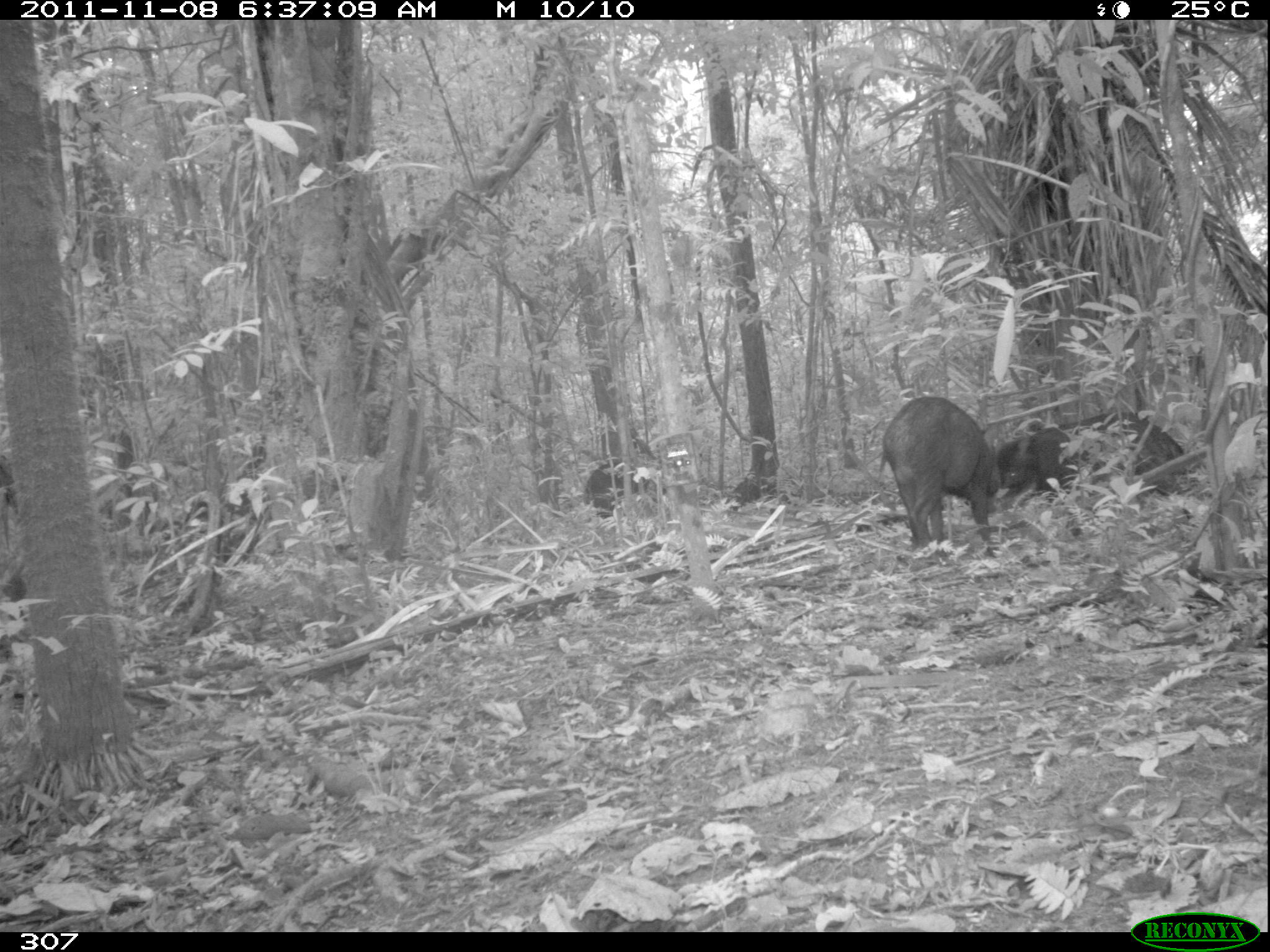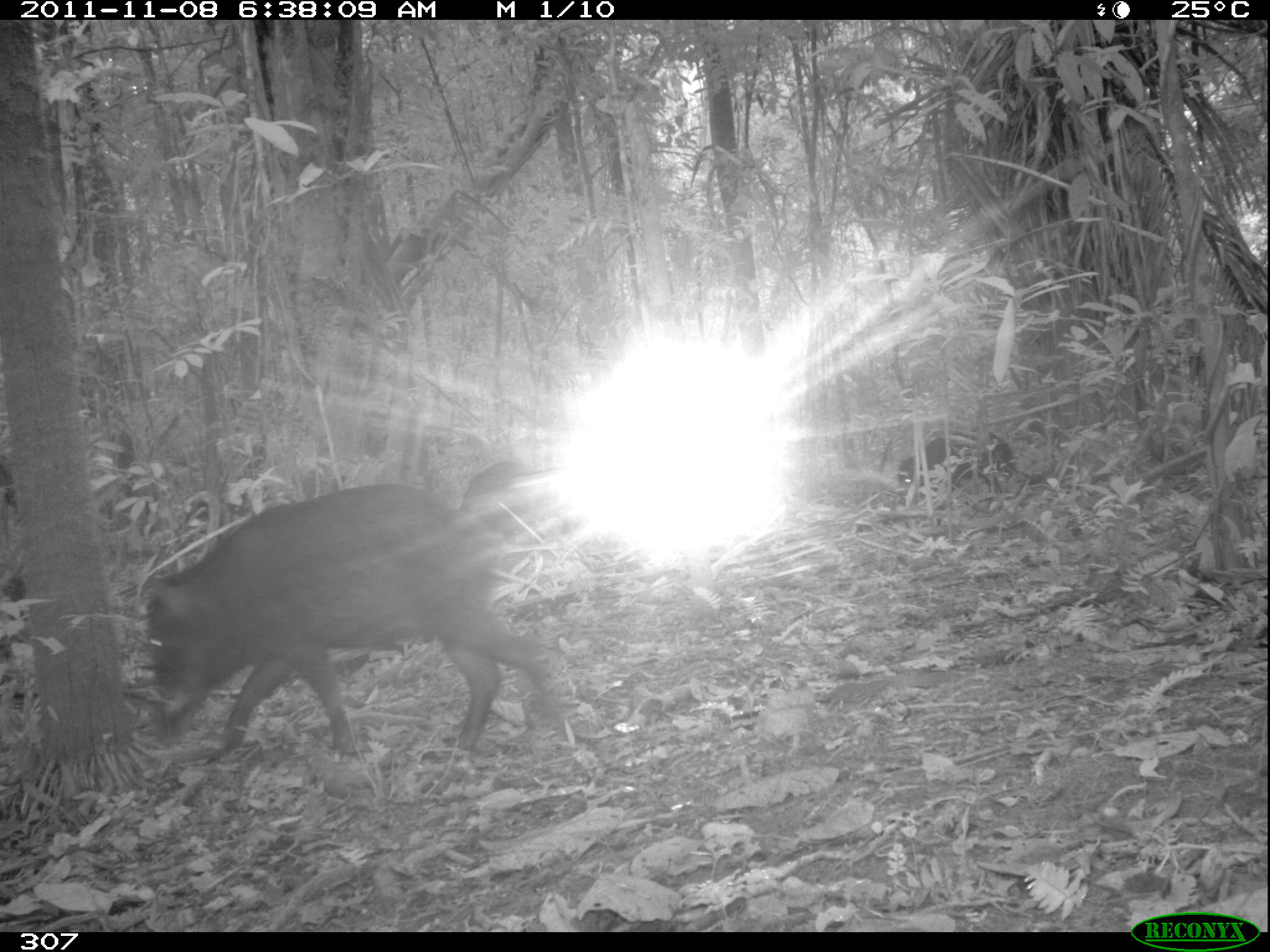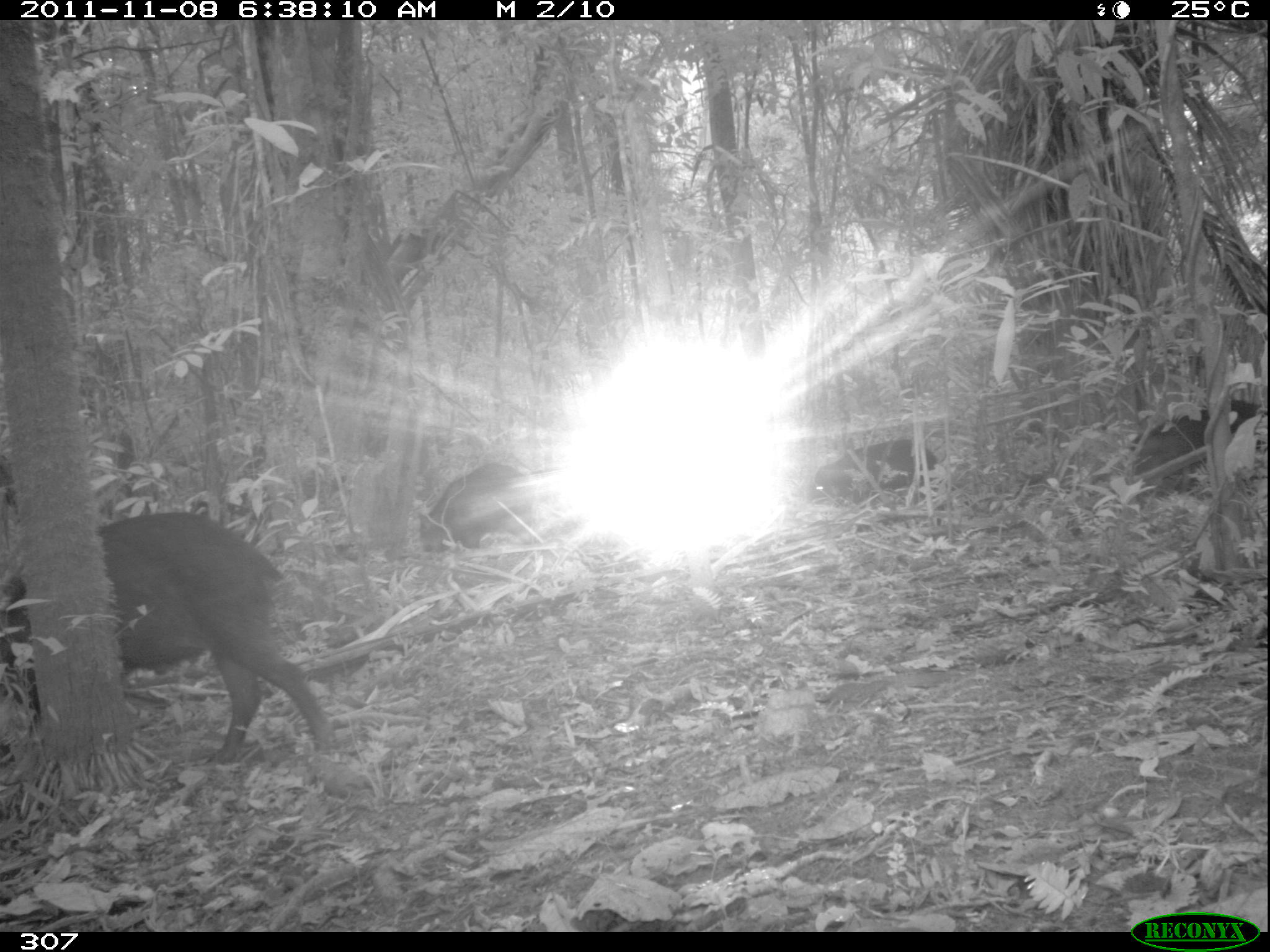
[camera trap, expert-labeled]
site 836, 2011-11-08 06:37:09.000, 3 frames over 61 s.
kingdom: Animalia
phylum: Chordata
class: Mammalia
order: Artiodactyla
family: Tayassuidae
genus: Tayassu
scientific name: Tayassu pecari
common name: white-lipped peccary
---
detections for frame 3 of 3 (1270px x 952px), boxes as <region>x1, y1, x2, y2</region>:
tayassu pecari: <region>0, 510, 336, 745</region>; <region>1129, 396, 1269, 495</region>; <region>413, 461, 554, 557</region>; <region>806, 437, 942, 528</region>